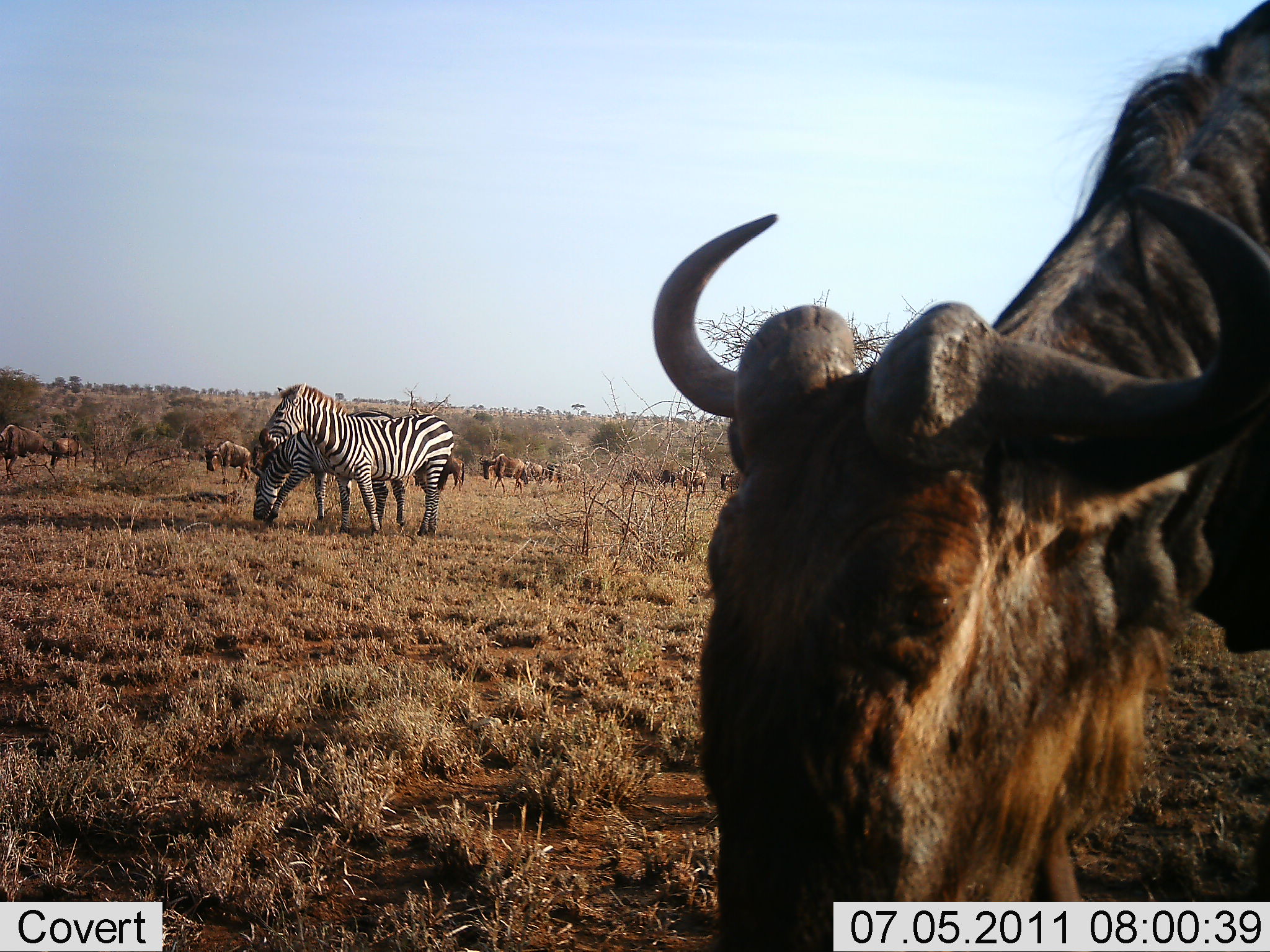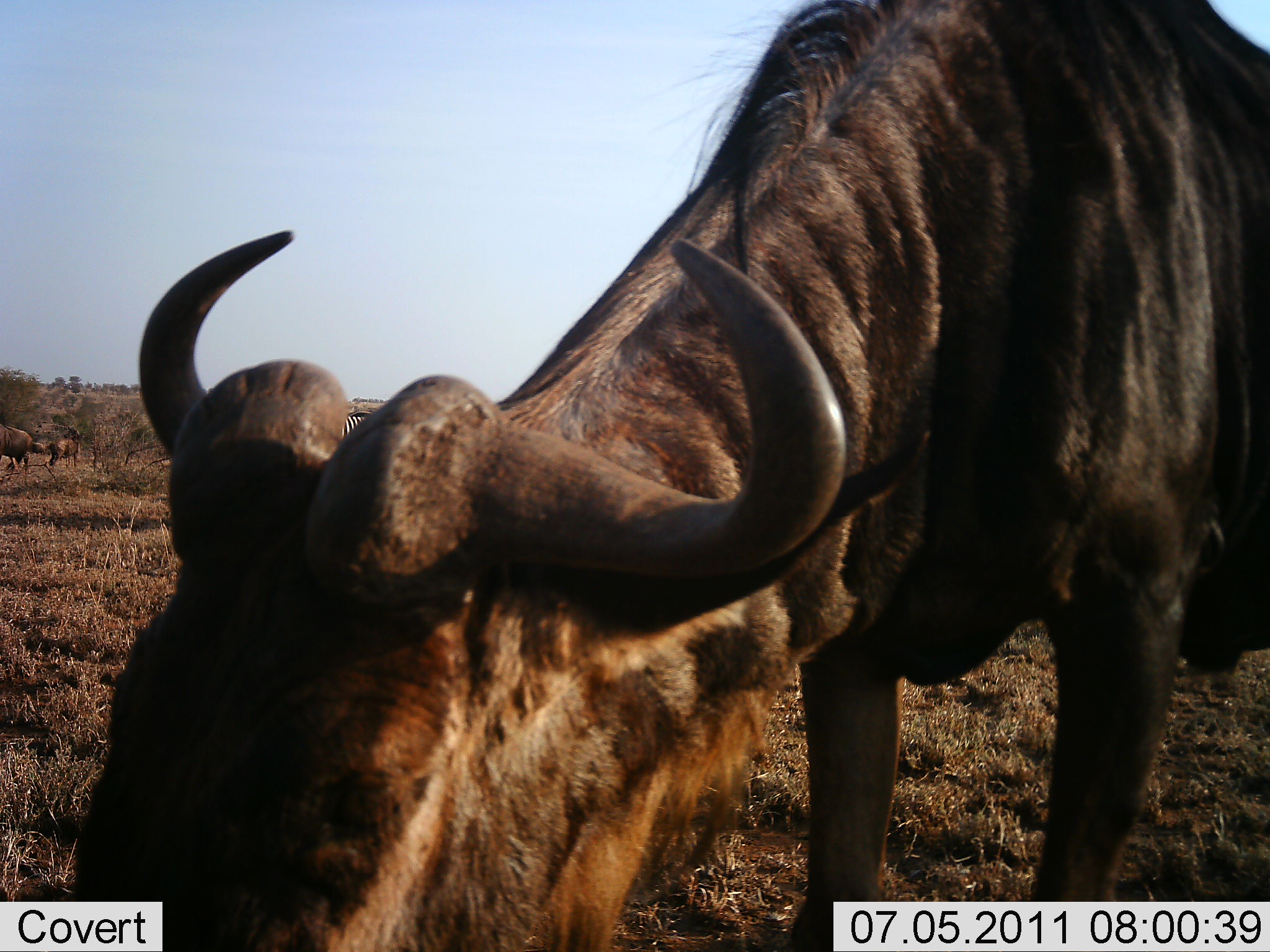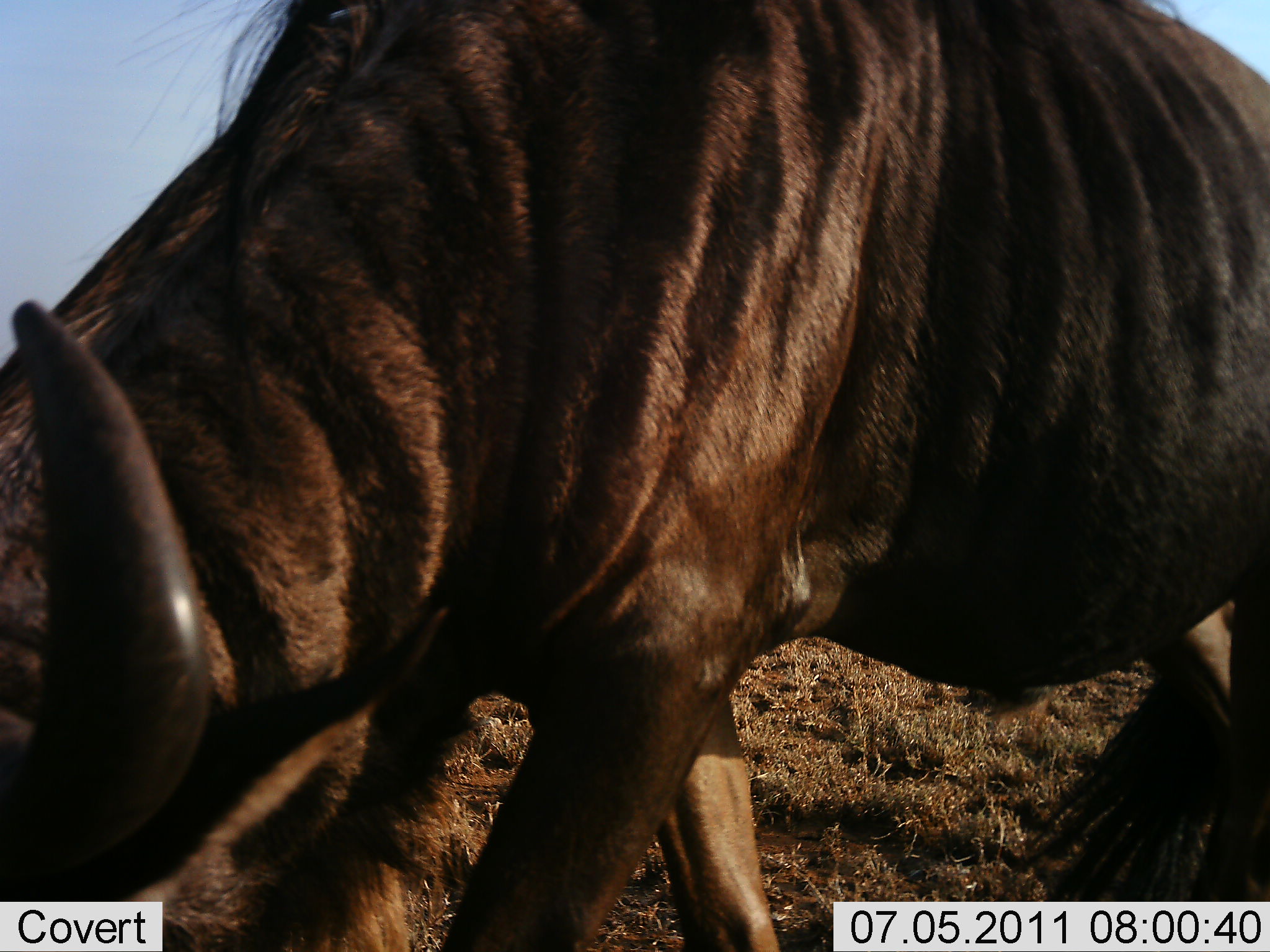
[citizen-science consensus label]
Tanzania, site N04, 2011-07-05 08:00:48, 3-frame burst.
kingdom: Animalia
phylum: Chordata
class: Mammalia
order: Artiodactyla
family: Bovidae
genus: Connochaetes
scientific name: Connochaetes taurinus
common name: blue wildebeest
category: wildebeest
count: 11-50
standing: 50%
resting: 0%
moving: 50%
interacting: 8%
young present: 0%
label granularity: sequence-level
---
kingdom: Animalia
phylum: Chordata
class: Mammalia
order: Perissodactyla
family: Equidae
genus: Equus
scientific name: Equus quagga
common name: plains zebra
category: zebra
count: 2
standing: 92%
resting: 0%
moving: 0%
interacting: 0%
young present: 0%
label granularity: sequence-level